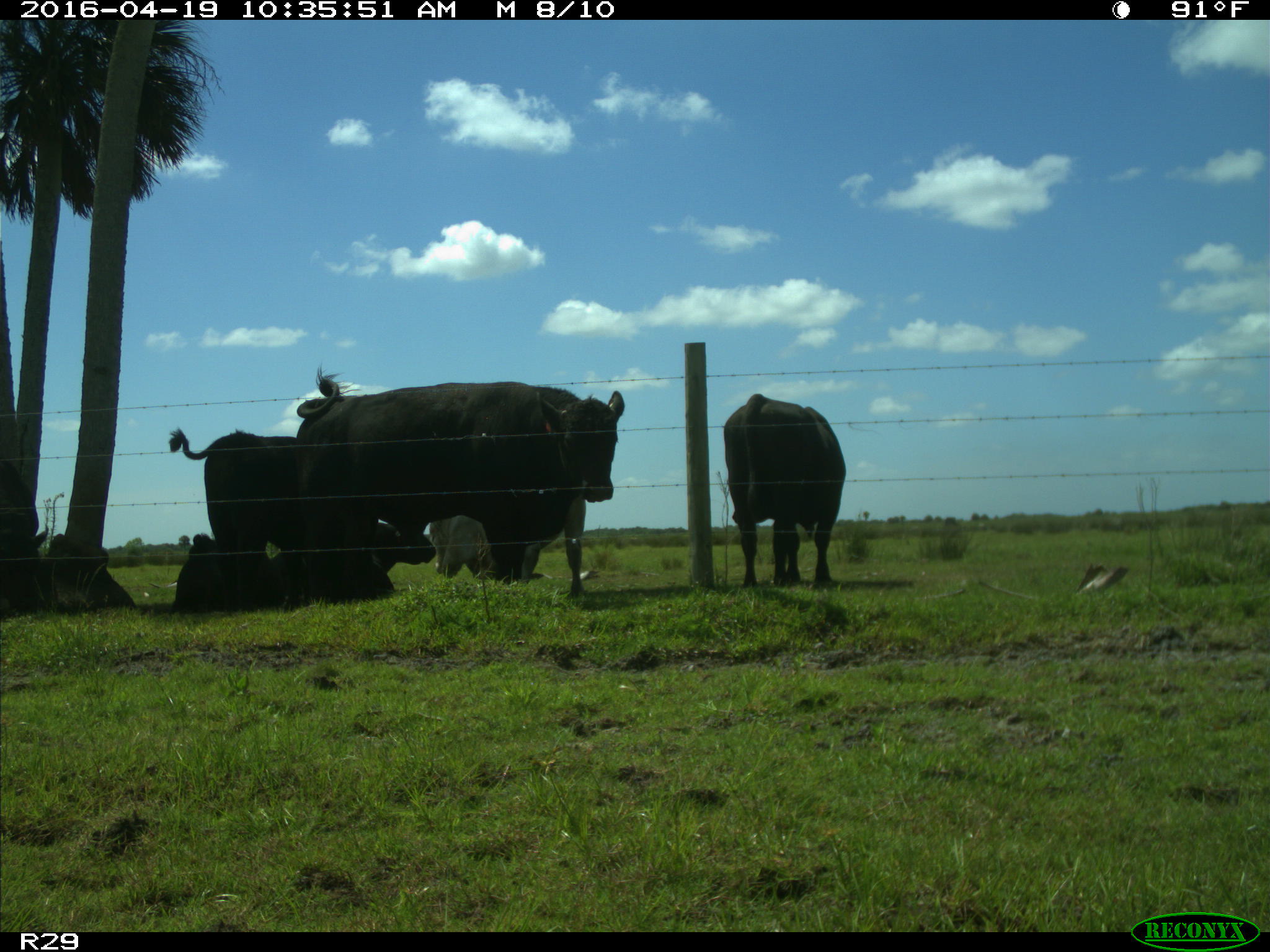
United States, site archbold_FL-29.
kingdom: Animalia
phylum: Chordata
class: Mammalia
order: Artiodactyla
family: Bovidae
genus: Bos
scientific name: Bos taurus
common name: domestic cow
Bos taurus (domestic cow).